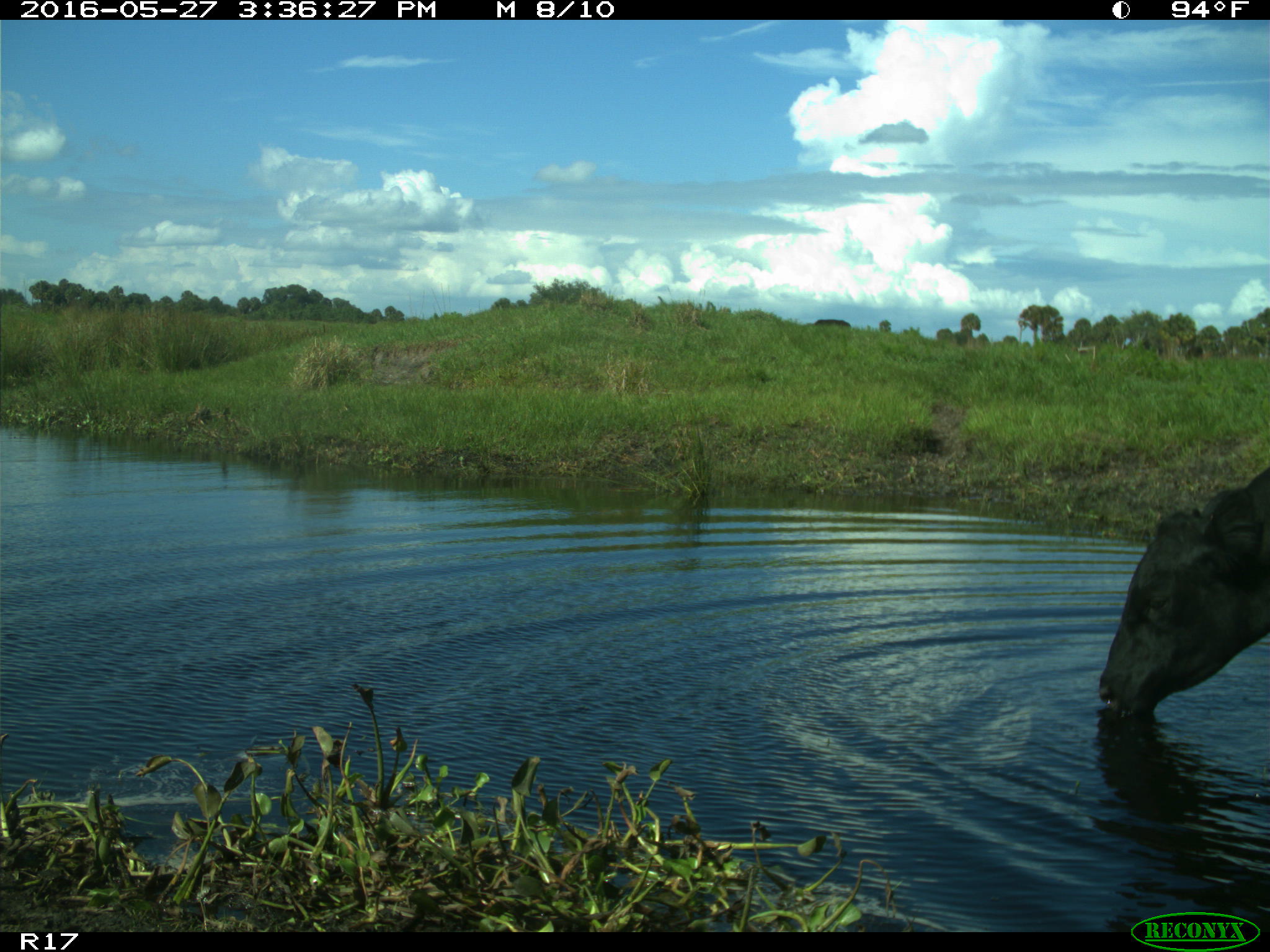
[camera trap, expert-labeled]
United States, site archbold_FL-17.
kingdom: Animalia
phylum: Chordata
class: Mammalia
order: Artiodactyla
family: Bovidae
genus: Bos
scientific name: Bos taurus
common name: domestic cow